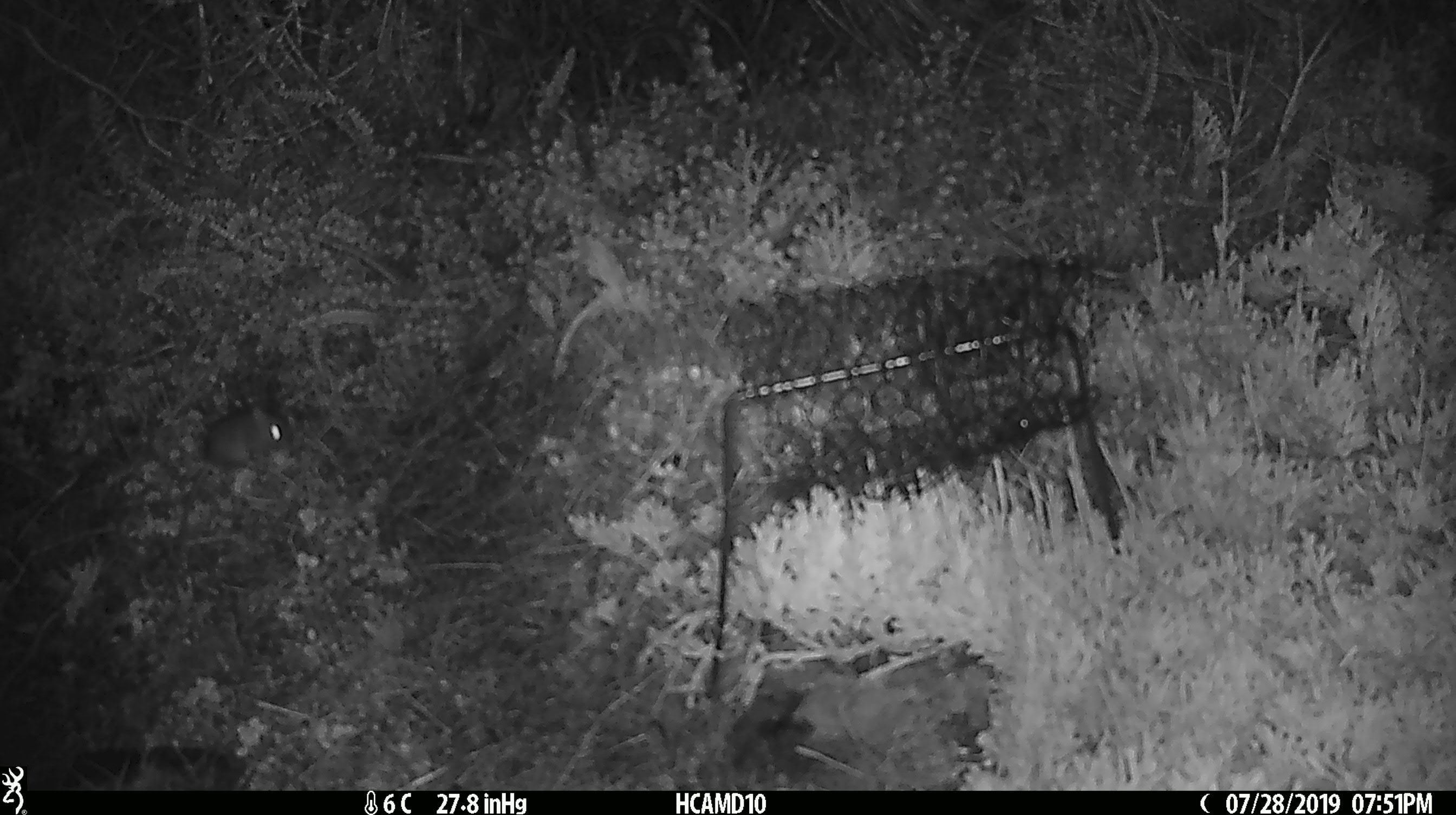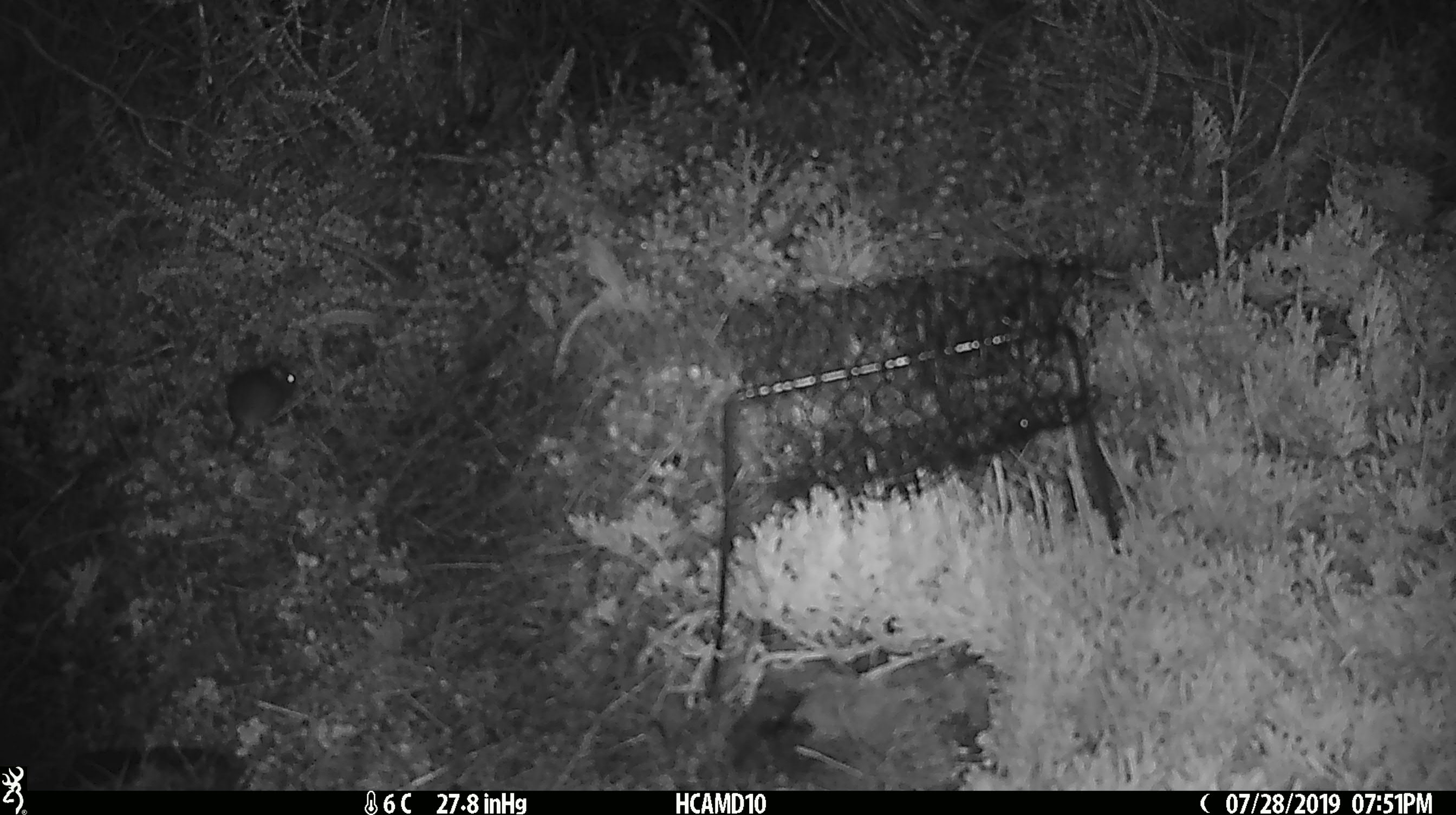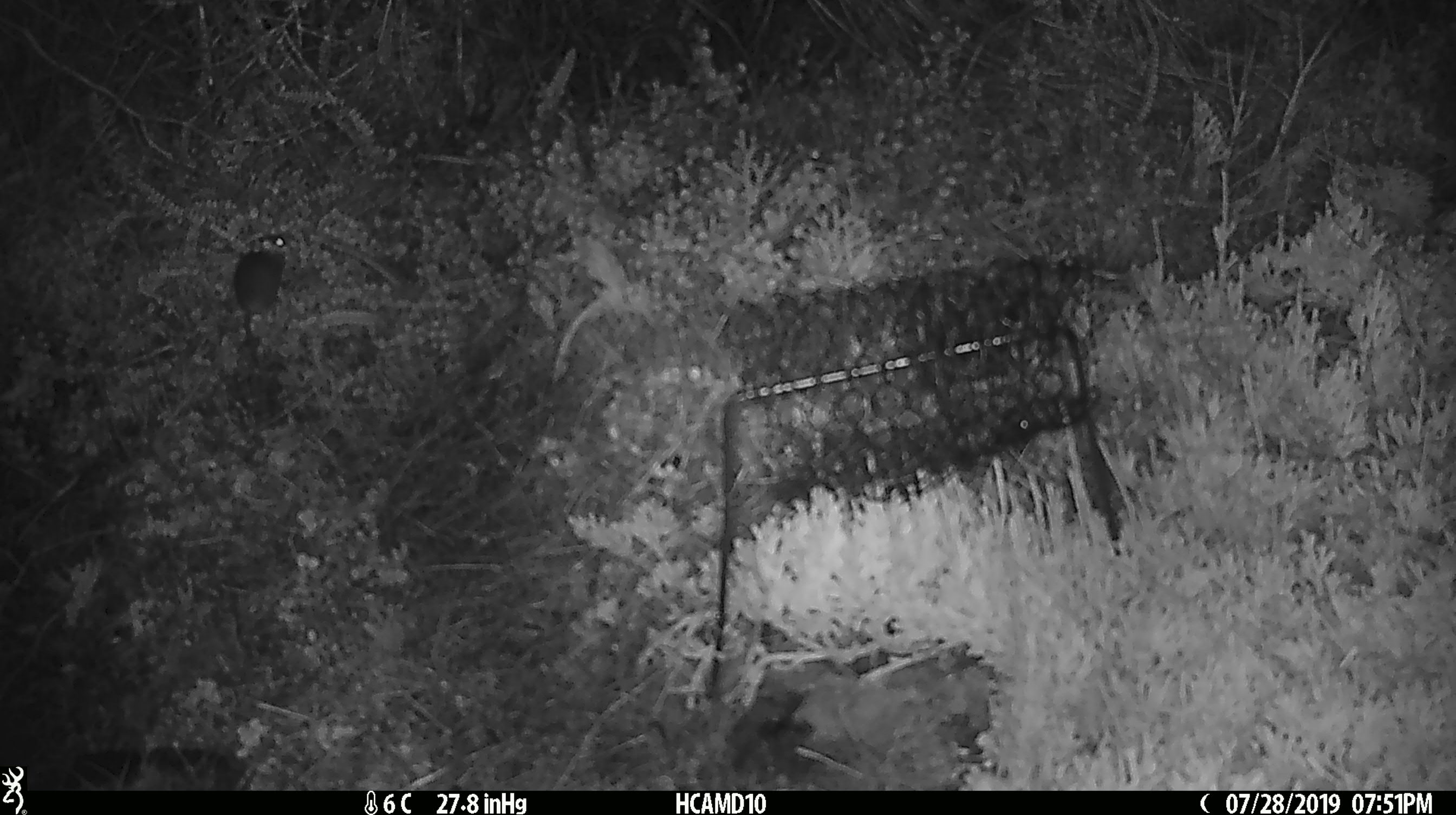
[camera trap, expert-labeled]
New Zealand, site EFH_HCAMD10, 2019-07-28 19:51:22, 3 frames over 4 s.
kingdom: Animalia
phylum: Chordata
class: Mammalia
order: Rodentia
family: Muridae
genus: Mus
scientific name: Mus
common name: mouse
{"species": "mouse (Mus)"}